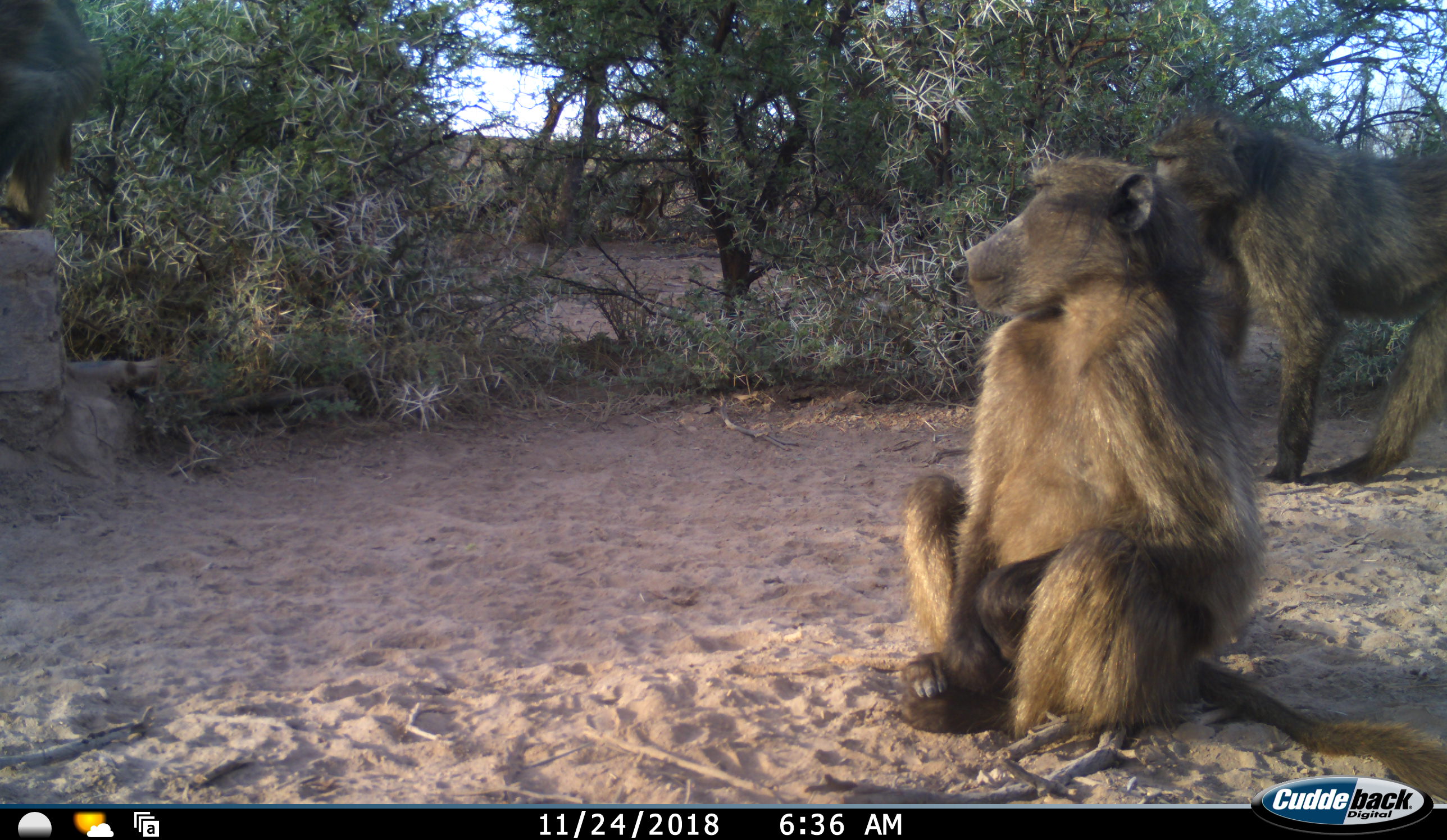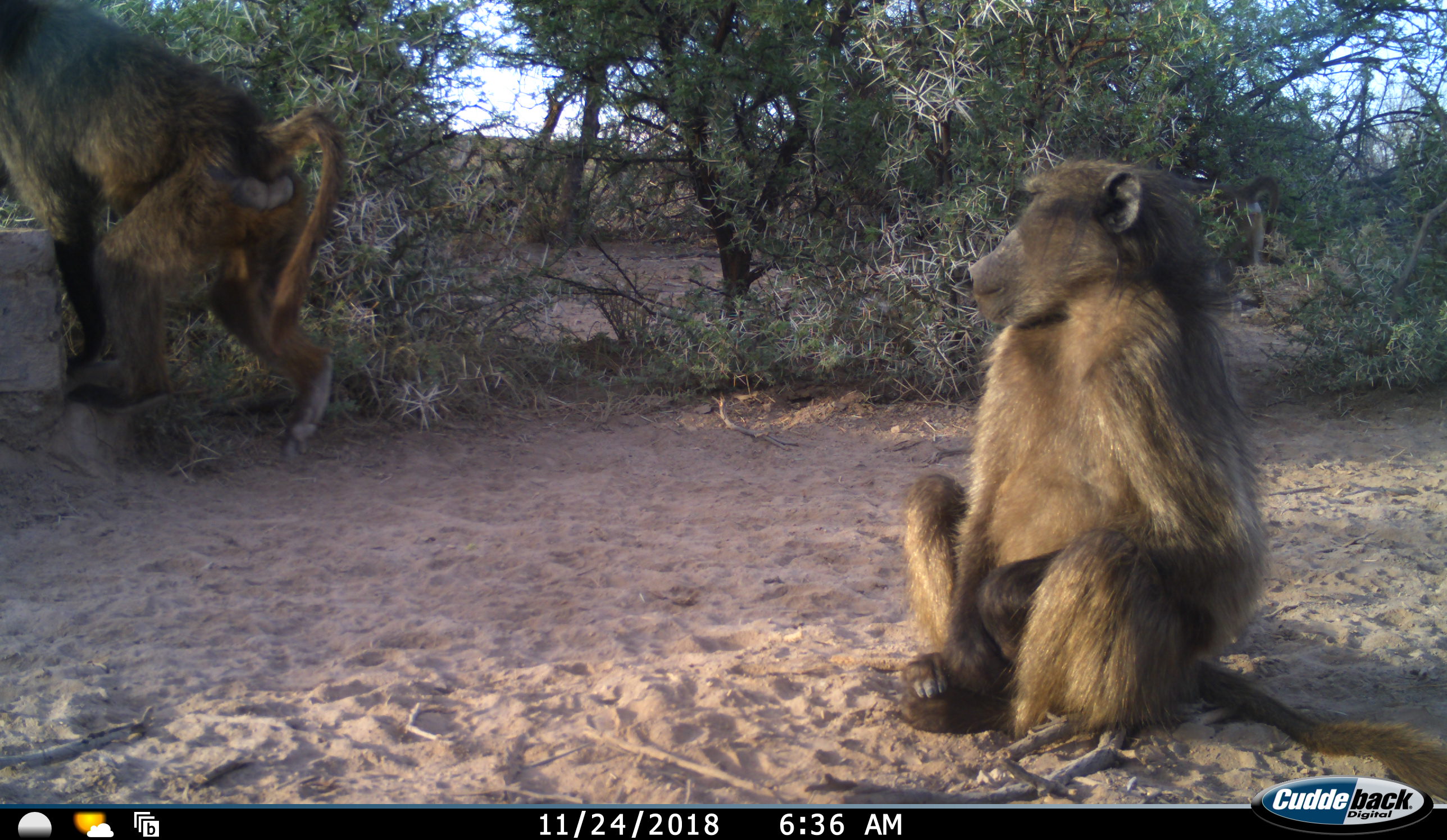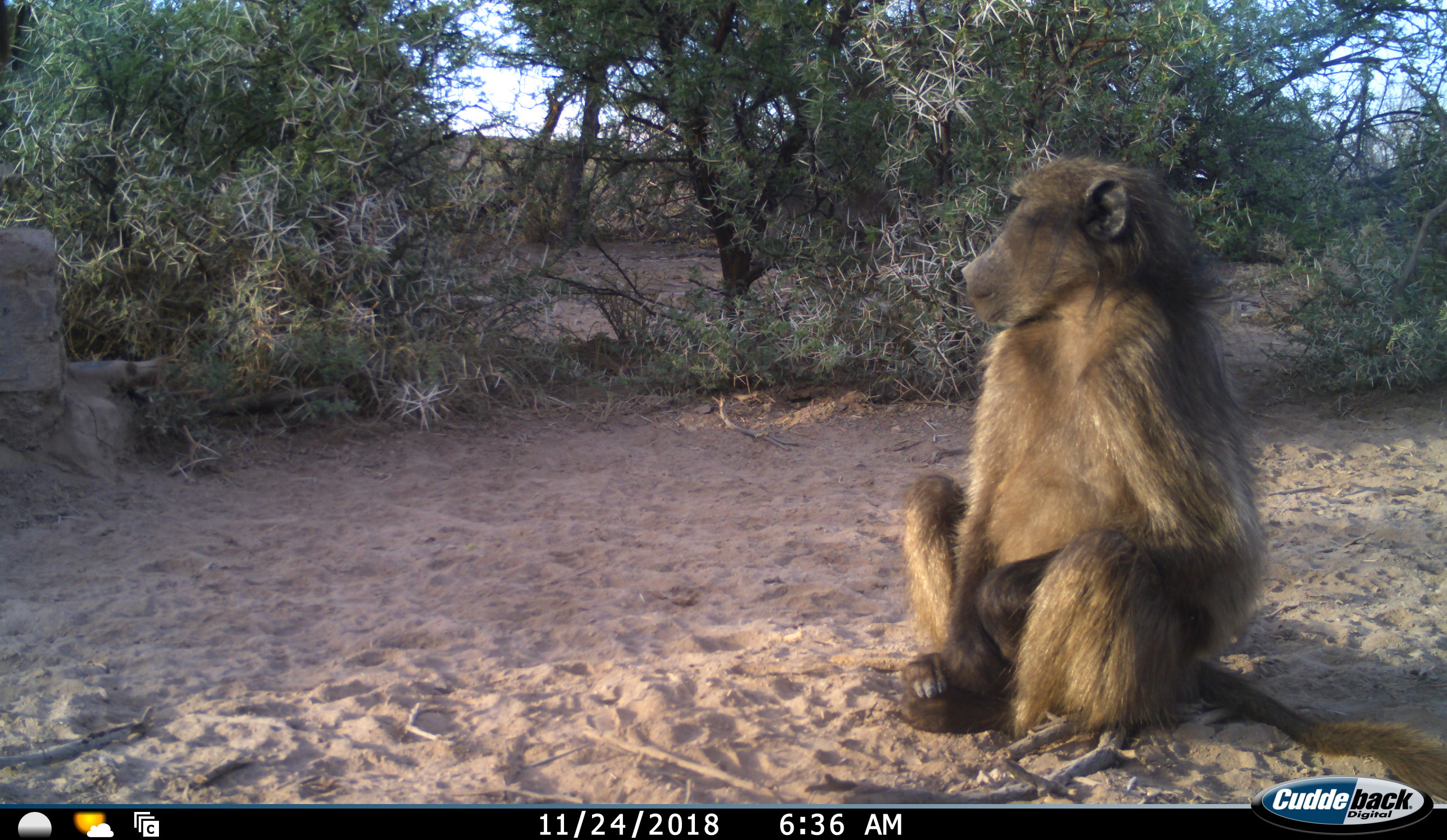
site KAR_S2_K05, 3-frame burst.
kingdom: Animalia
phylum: Chordata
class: Mammalia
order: Primates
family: Cercopithecidae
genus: Papio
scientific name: Papio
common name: baboon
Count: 3.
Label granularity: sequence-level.